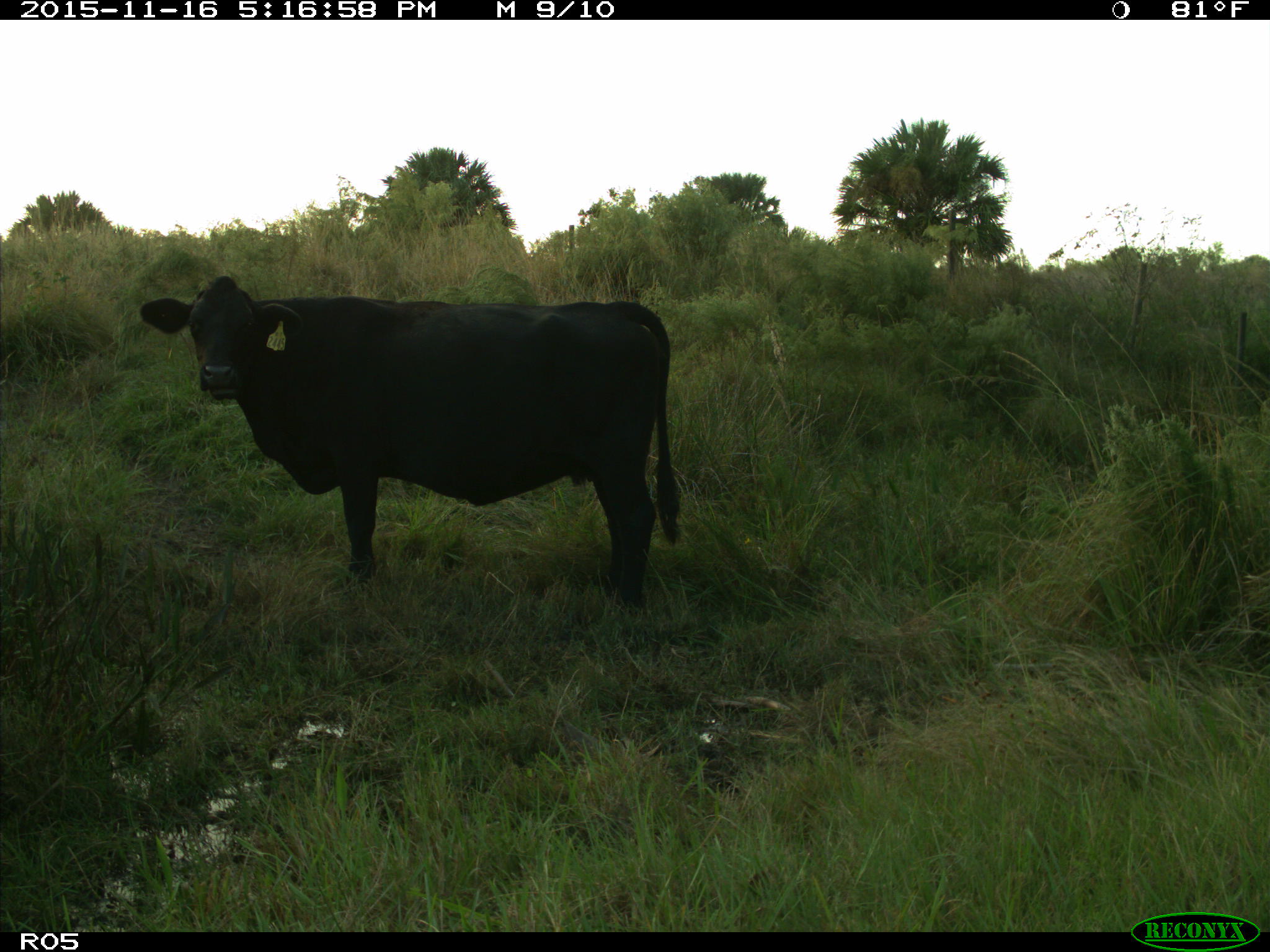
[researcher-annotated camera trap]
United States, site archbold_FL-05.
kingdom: Animalia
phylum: Chordata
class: Mammalia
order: Artiodactyla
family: Bovidae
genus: Bos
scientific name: Bos taurus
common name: domestic cow